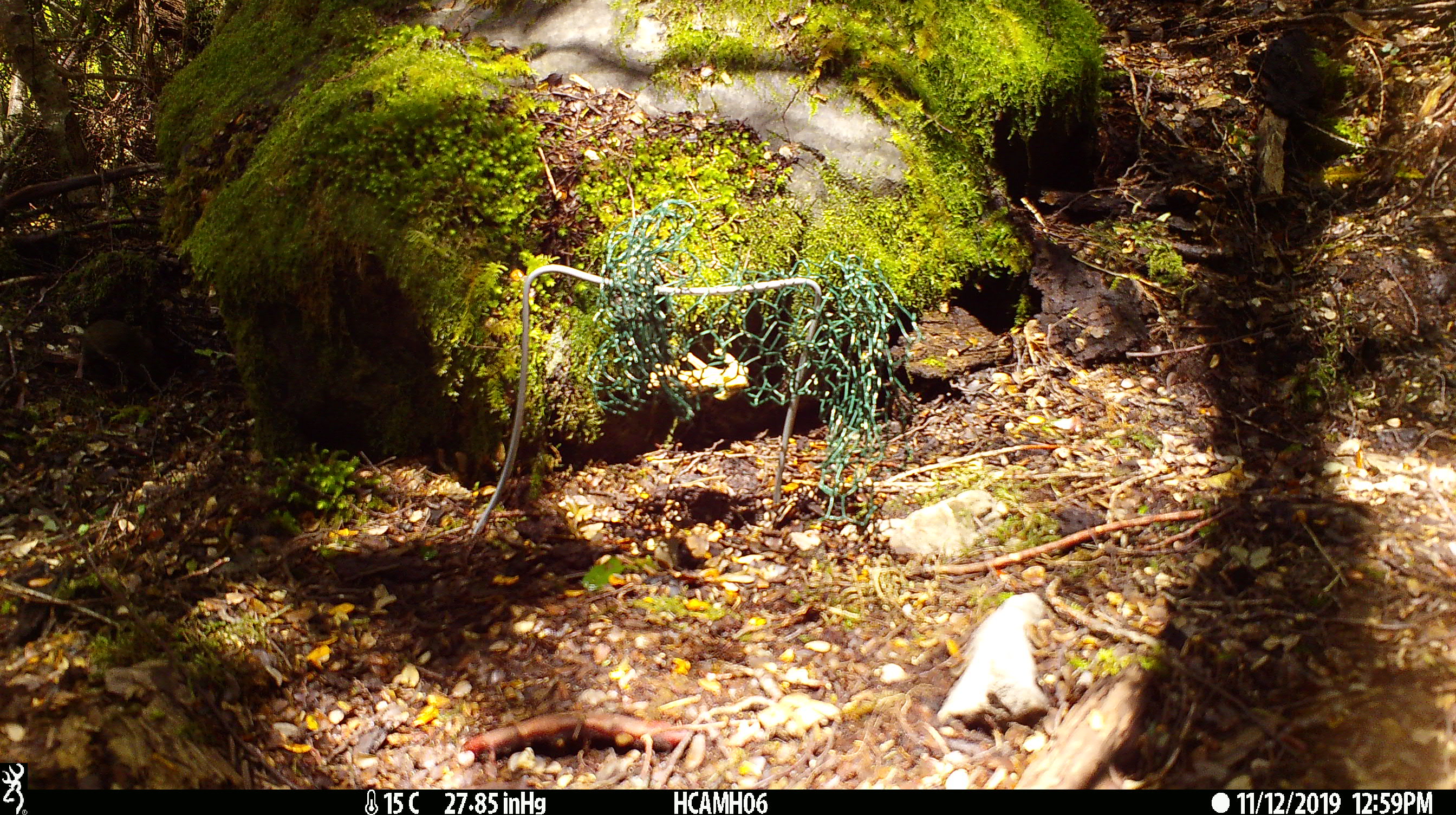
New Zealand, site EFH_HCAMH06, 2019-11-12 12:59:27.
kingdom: Animalia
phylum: Chordata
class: Mammalia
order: Rodentia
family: Muridae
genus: Mus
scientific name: Mus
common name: mouse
Mouse (Mus).